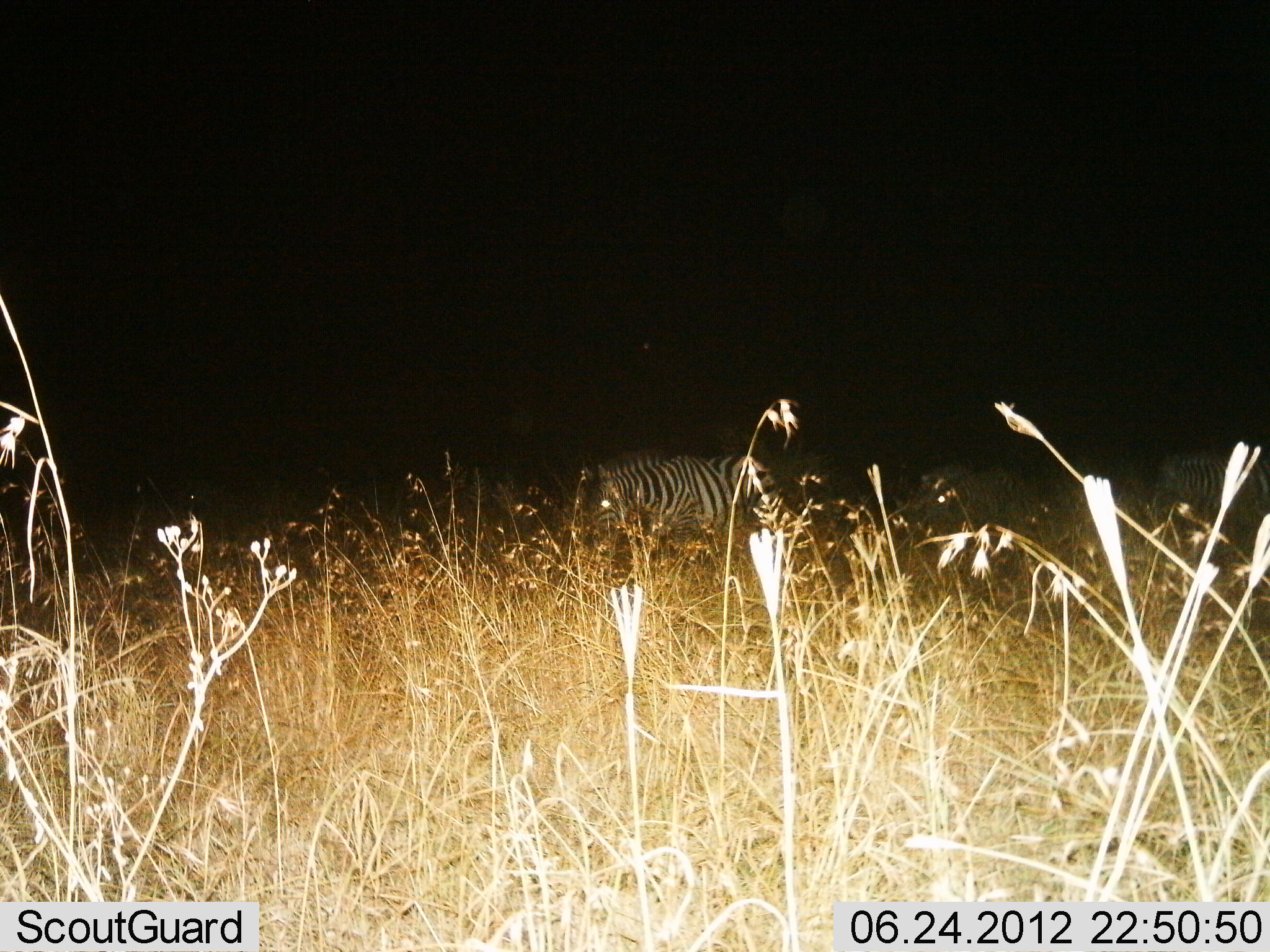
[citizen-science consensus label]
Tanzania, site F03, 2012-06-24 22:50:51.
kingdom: Animalia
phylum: Chordata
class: Mammalia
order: Perissodactyla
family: Equidae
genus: Equus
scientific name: Equus quagga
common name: plains zebra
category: zebra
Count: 3.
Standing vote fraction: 50%.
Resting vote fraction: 20%.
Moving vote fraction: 30%.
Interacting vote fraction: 0%.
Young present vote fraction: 0%.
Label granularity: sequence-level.